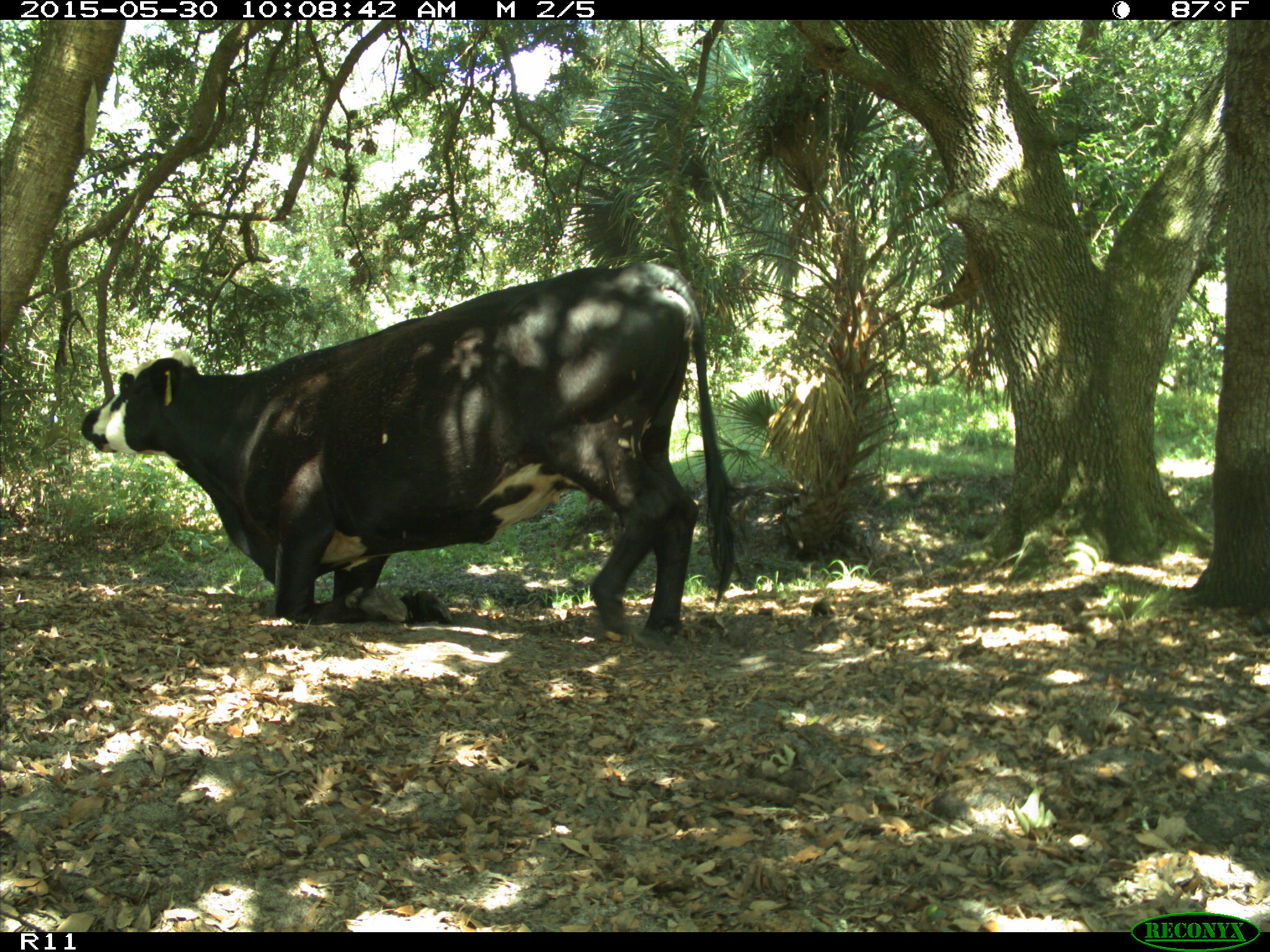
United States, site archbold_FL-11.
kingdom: Animalia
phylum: Chordata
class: Mammalia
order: Artiodactyla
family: Bovidae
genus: Bos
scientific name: Bos taurus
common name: domestic cow